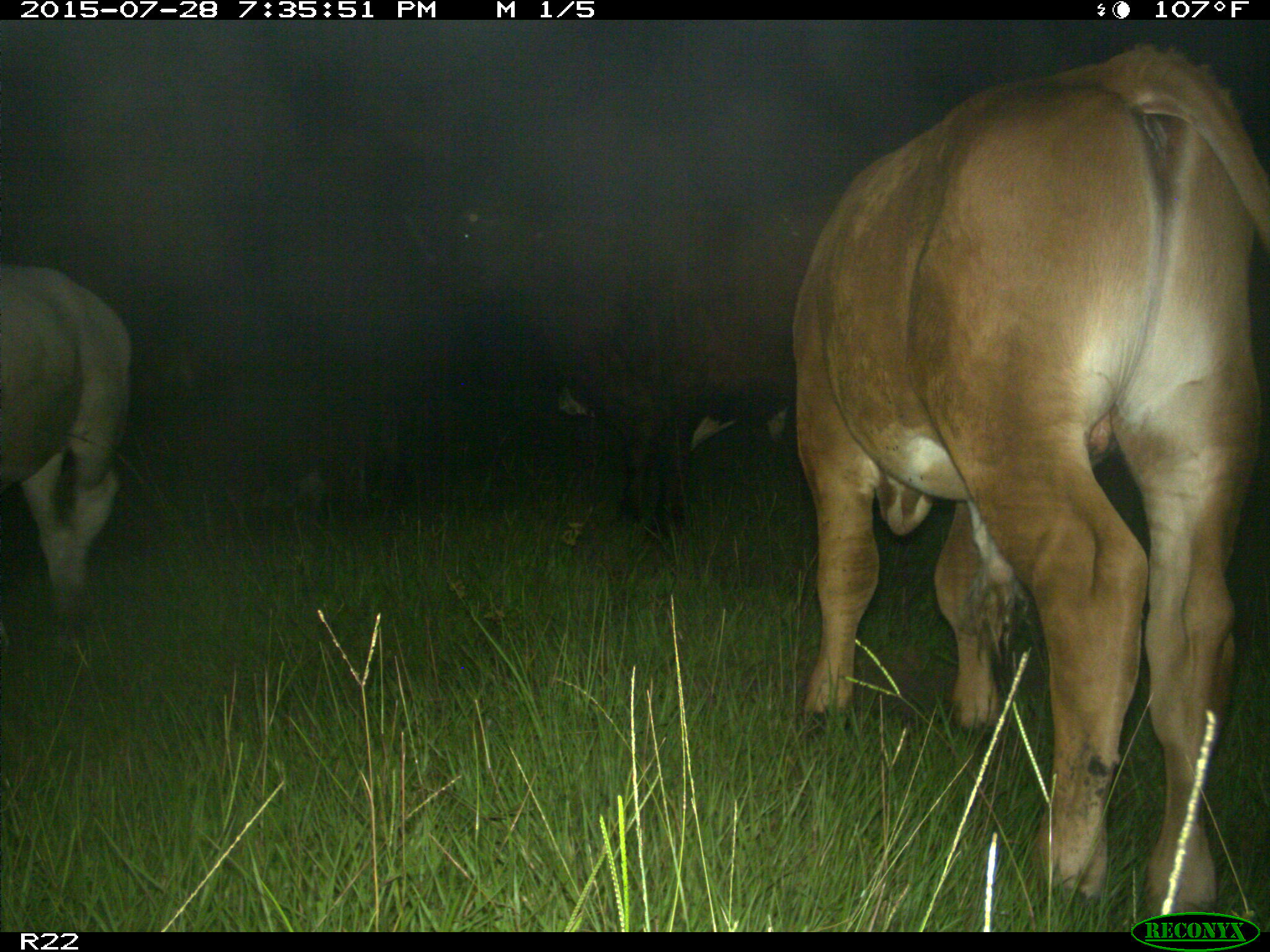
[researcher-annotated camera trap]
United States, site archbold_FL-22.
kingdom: Animalia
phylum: Chordata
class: Mammalia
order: Artiodactyla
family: Bovidae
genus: Bos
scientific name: Bos taurus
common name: domestic cow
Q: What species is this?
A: Bos taurus (domestic cow).